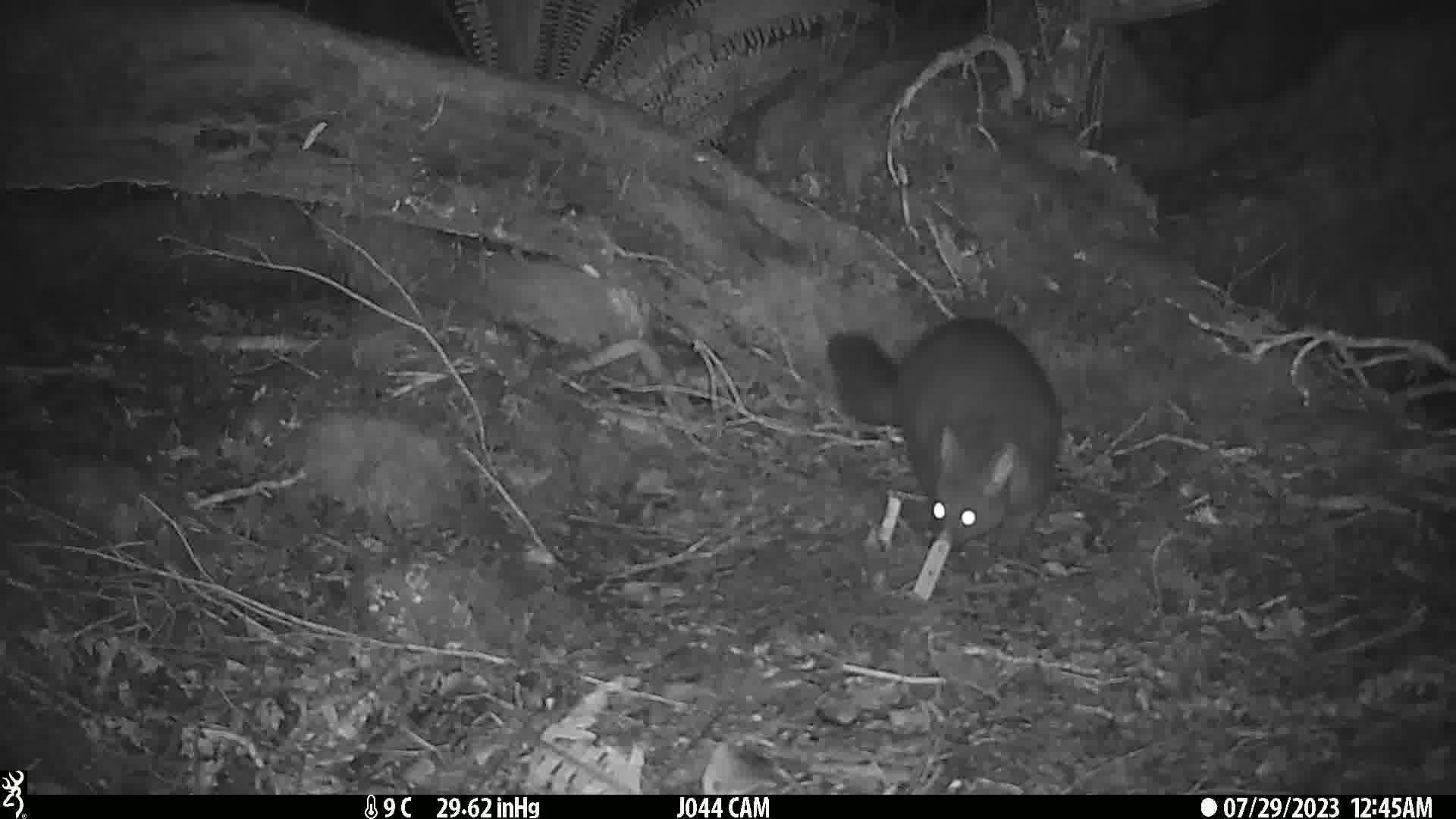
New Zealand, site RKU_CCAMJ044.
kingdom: Animalia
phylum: Chordata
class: Mammalia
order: Diprotodontia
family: Phalangeridae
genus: Trichosurus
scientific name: Trichosurus vulpecula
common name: common brushtail possum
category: possum